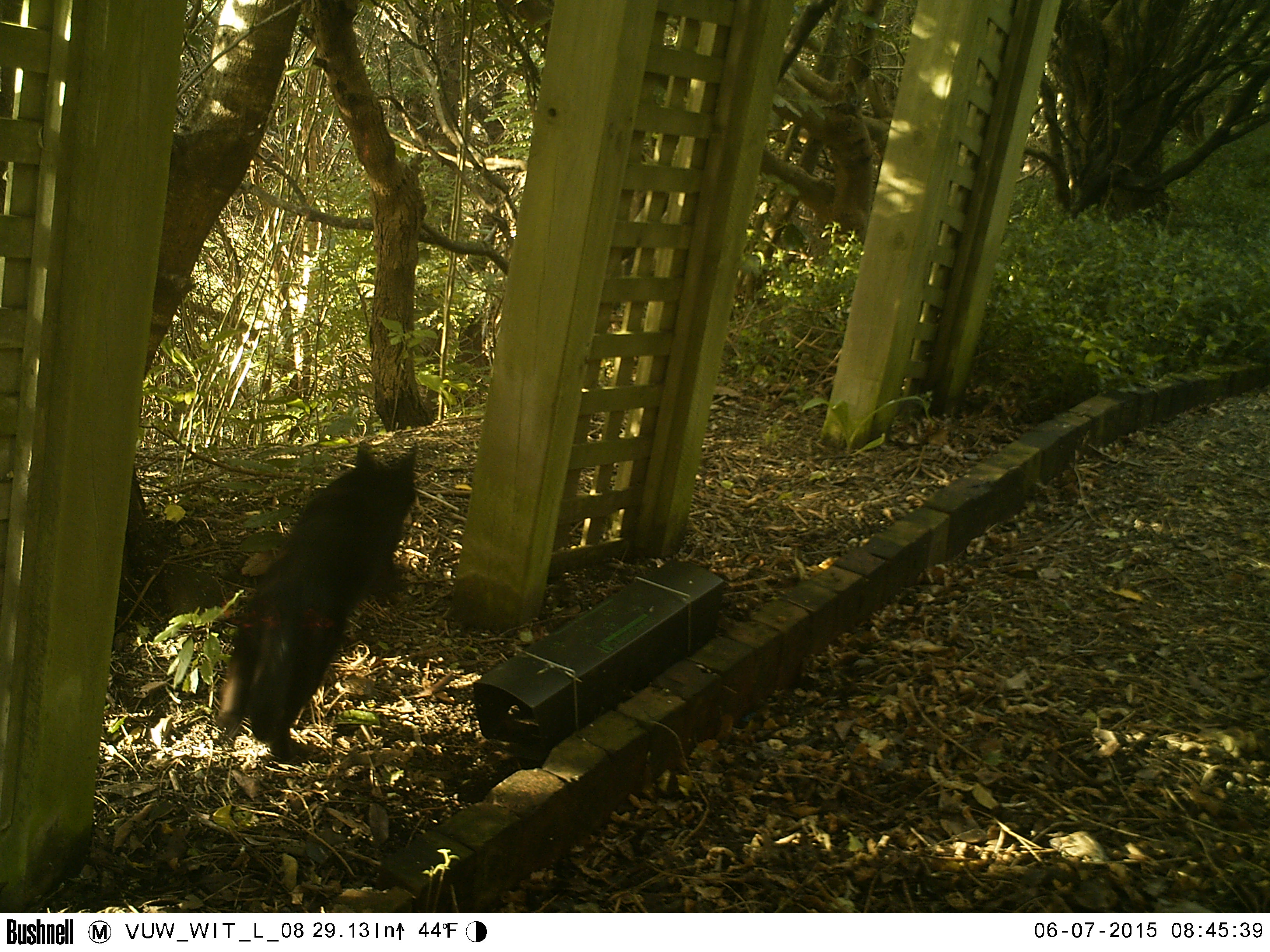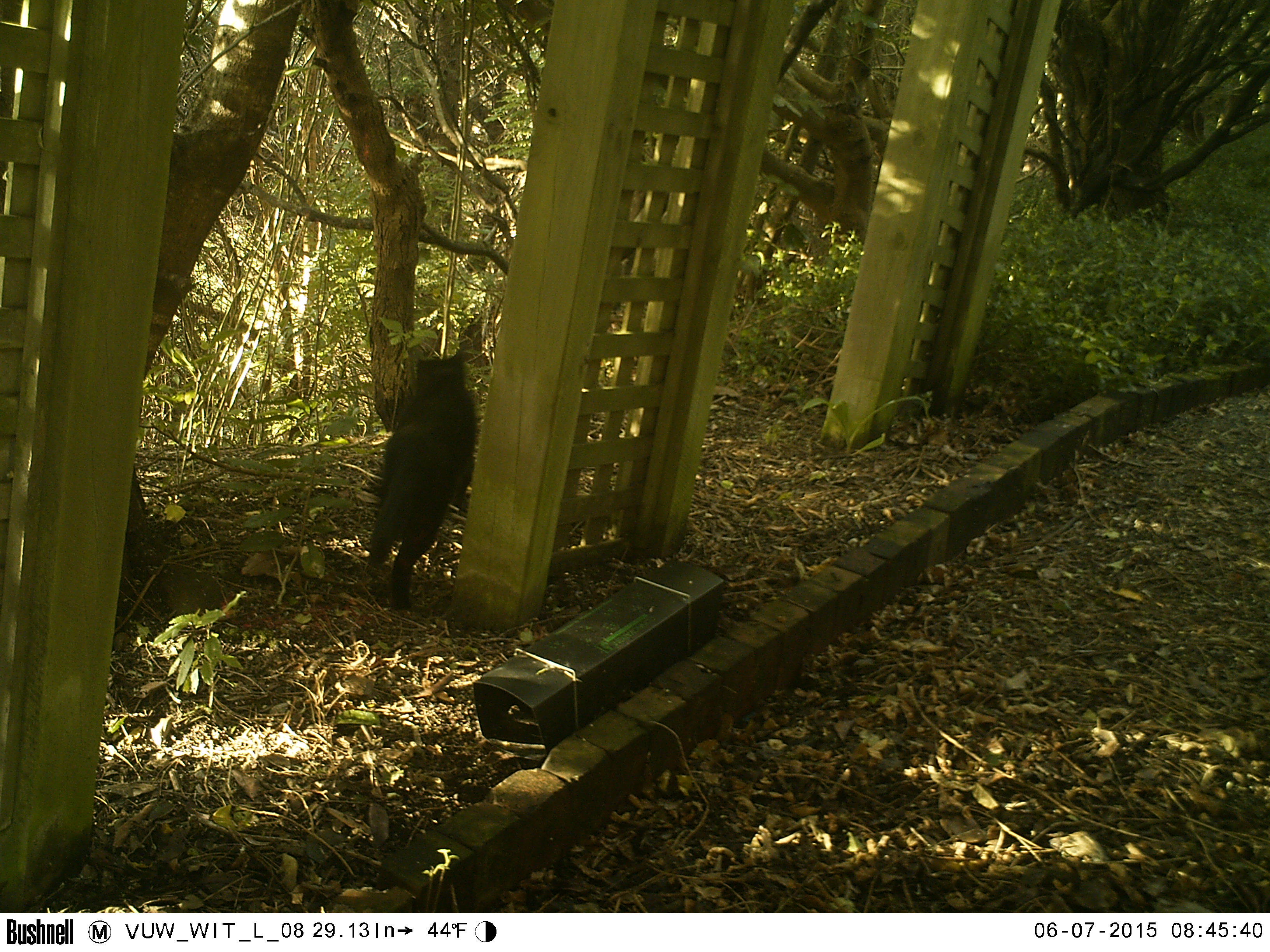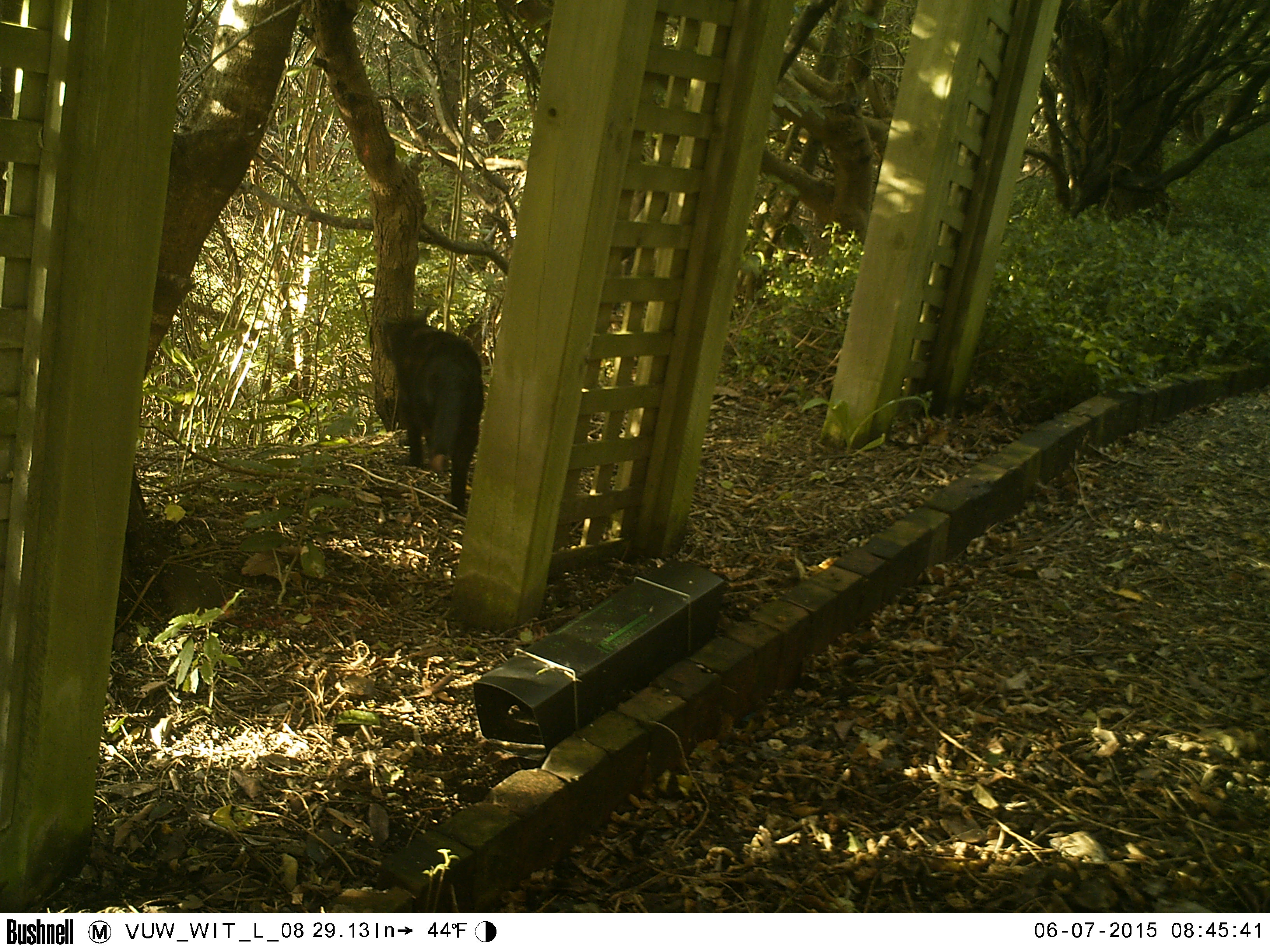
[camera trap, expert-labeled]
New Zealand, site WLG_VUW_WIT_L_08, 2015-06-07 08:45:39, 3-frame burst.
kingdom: Animalia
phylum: Chordata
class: Mammalia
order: Carnivora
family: Felidae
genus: Felis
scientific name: Felis catus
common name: domestic cat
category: cat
Cat (domestic cat) (Felis catus).